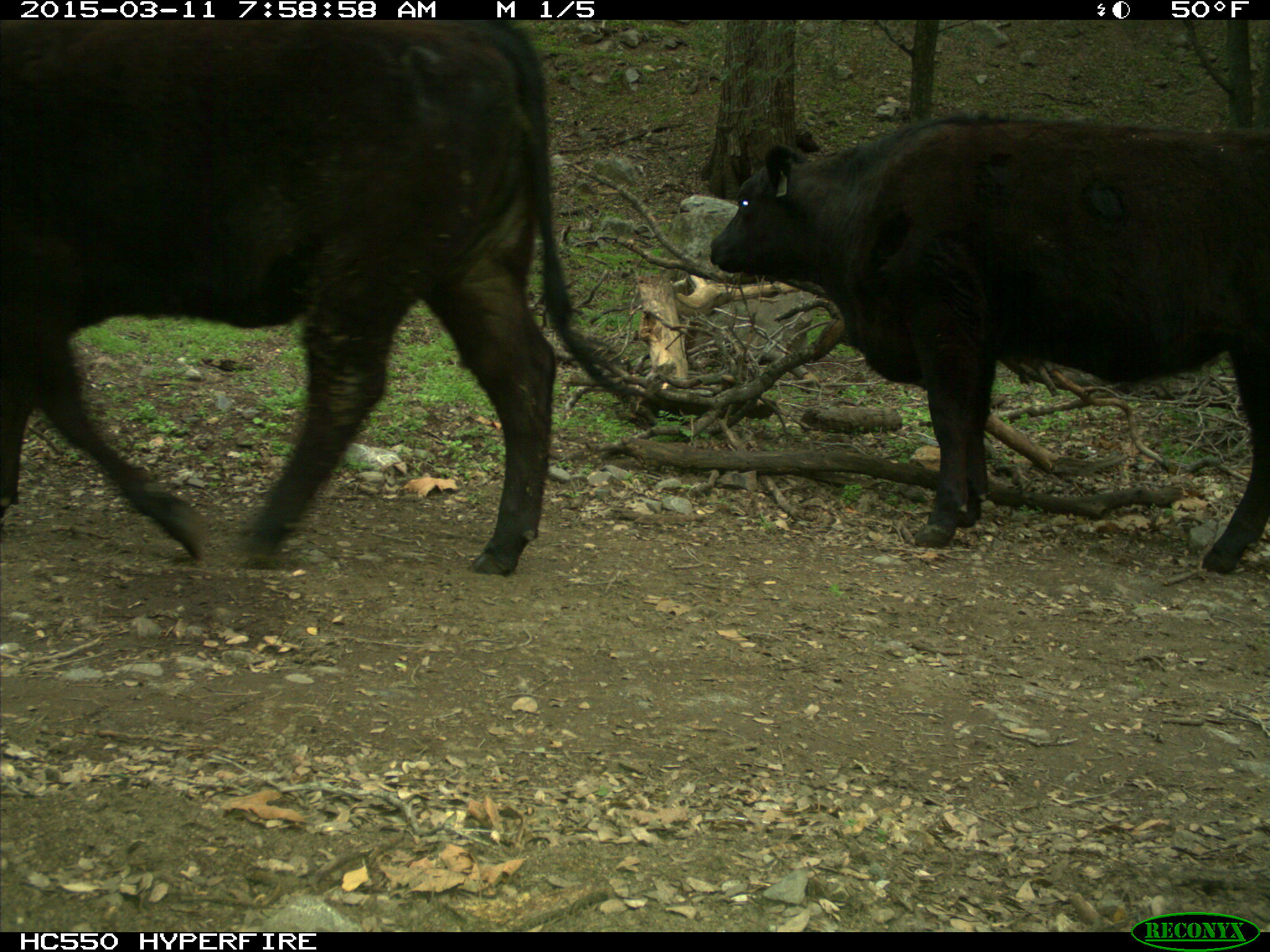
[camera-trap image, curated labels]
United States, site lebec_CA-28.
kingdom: Animalia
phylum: Chordata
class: Mammalia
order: Artiodactyla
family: Bovidae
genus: Bos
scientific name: Bos taurus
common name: domestic cow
Bos taurus (domestic cow).